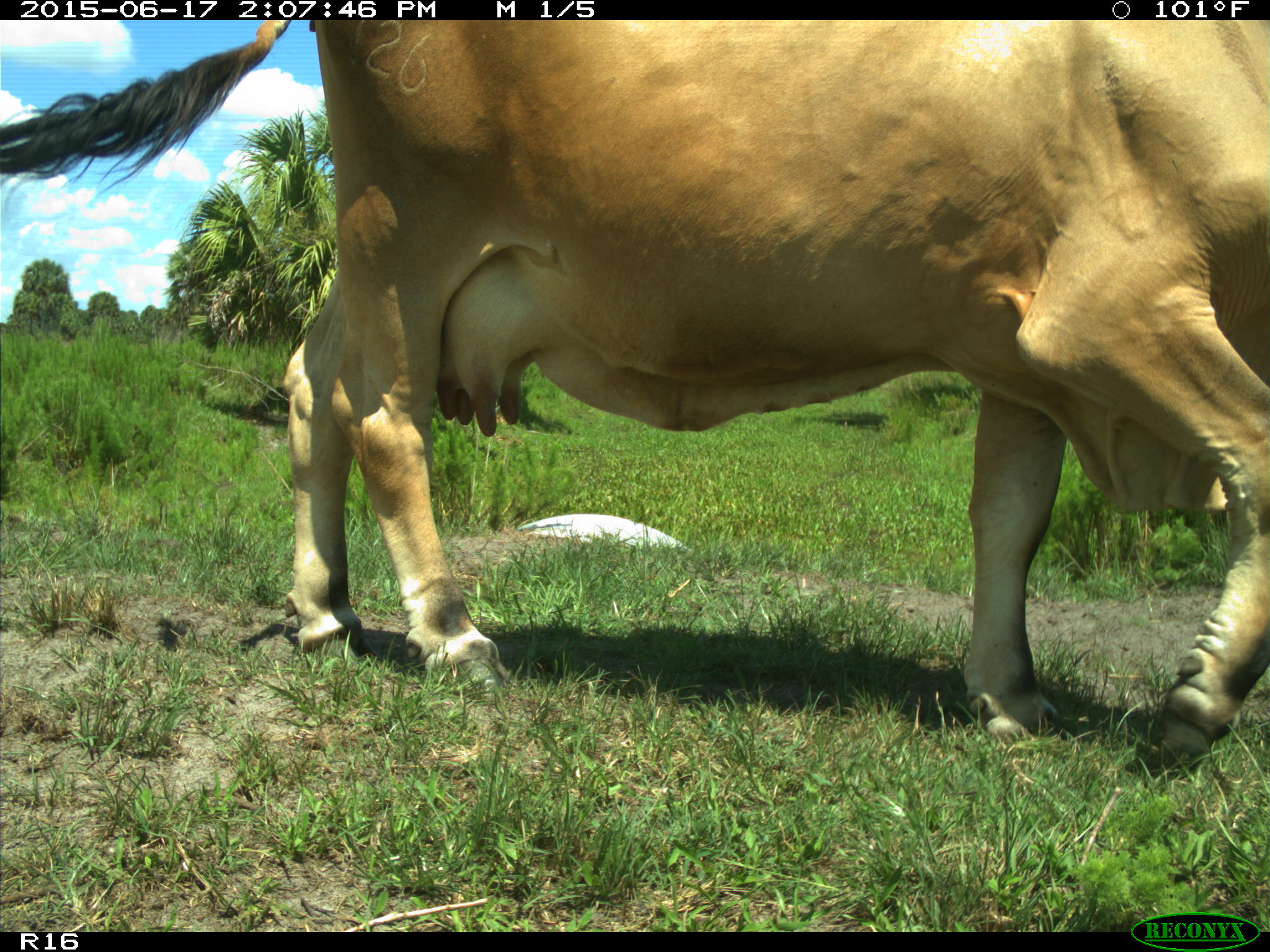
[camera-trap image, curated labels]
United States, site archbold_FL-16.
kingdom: Animalia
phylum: Chordata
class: Mammalia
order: Artiodactyla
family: Bovidae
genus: Bos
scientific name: Bos taurus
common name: domestic cow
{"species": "Bos taurus (domestic cow)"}